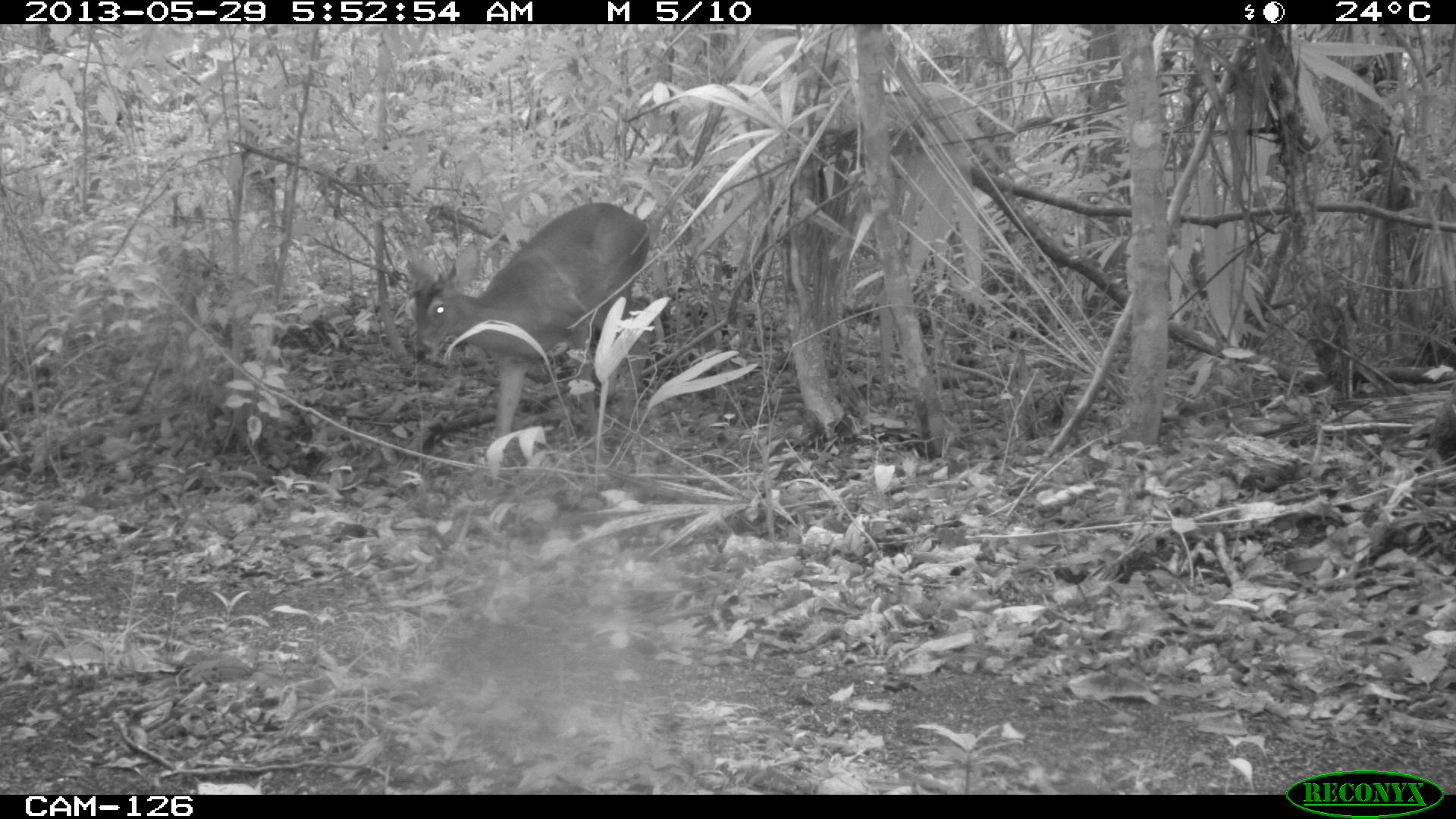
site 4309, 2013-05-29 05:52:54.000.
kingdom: Animalia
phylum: Chordata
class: Mammalia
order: Artiodactyla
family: Cervidae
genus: Odocoileus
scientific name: Odocoileus virginianus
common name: white-tailed deer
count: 1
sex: male